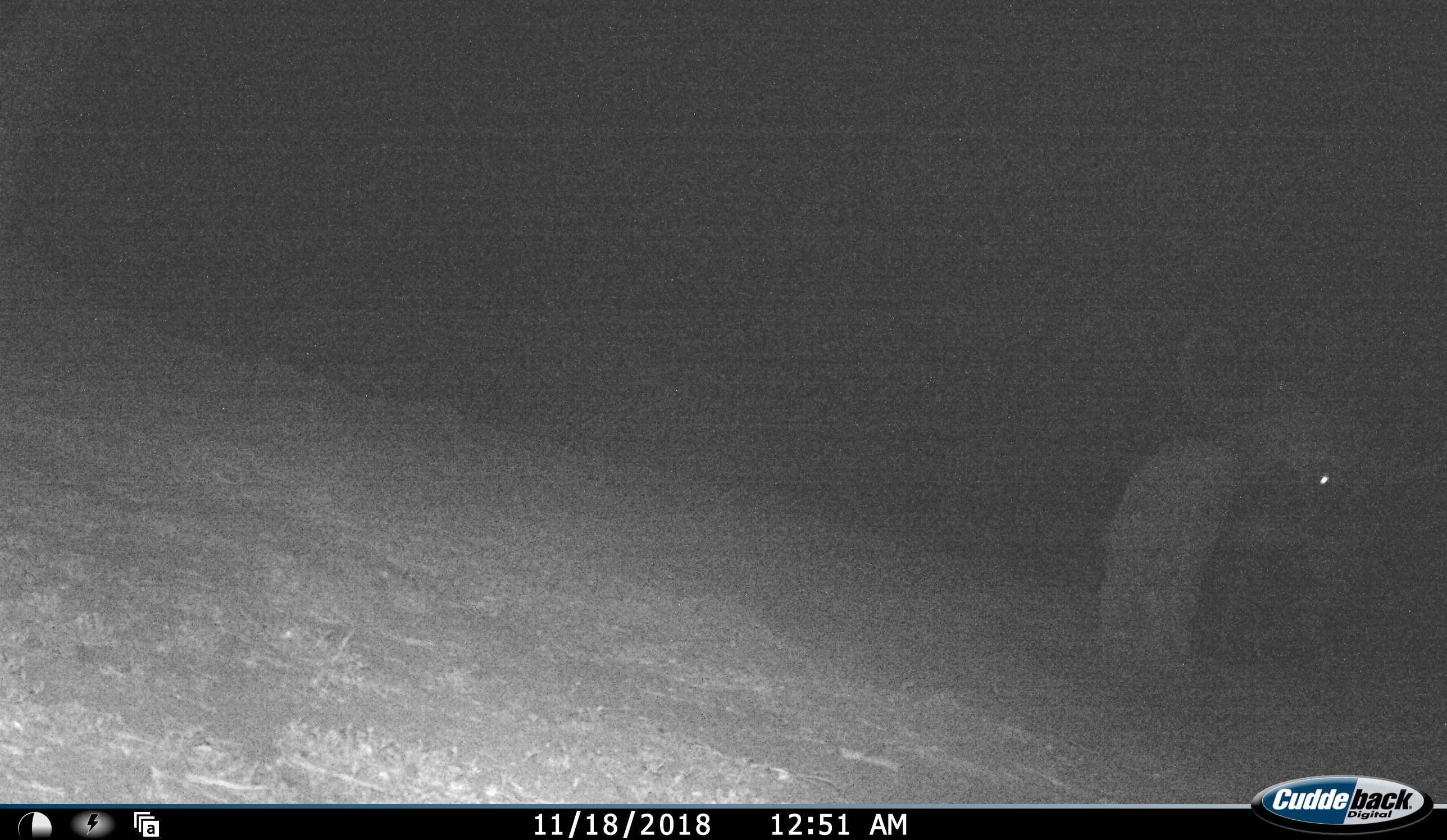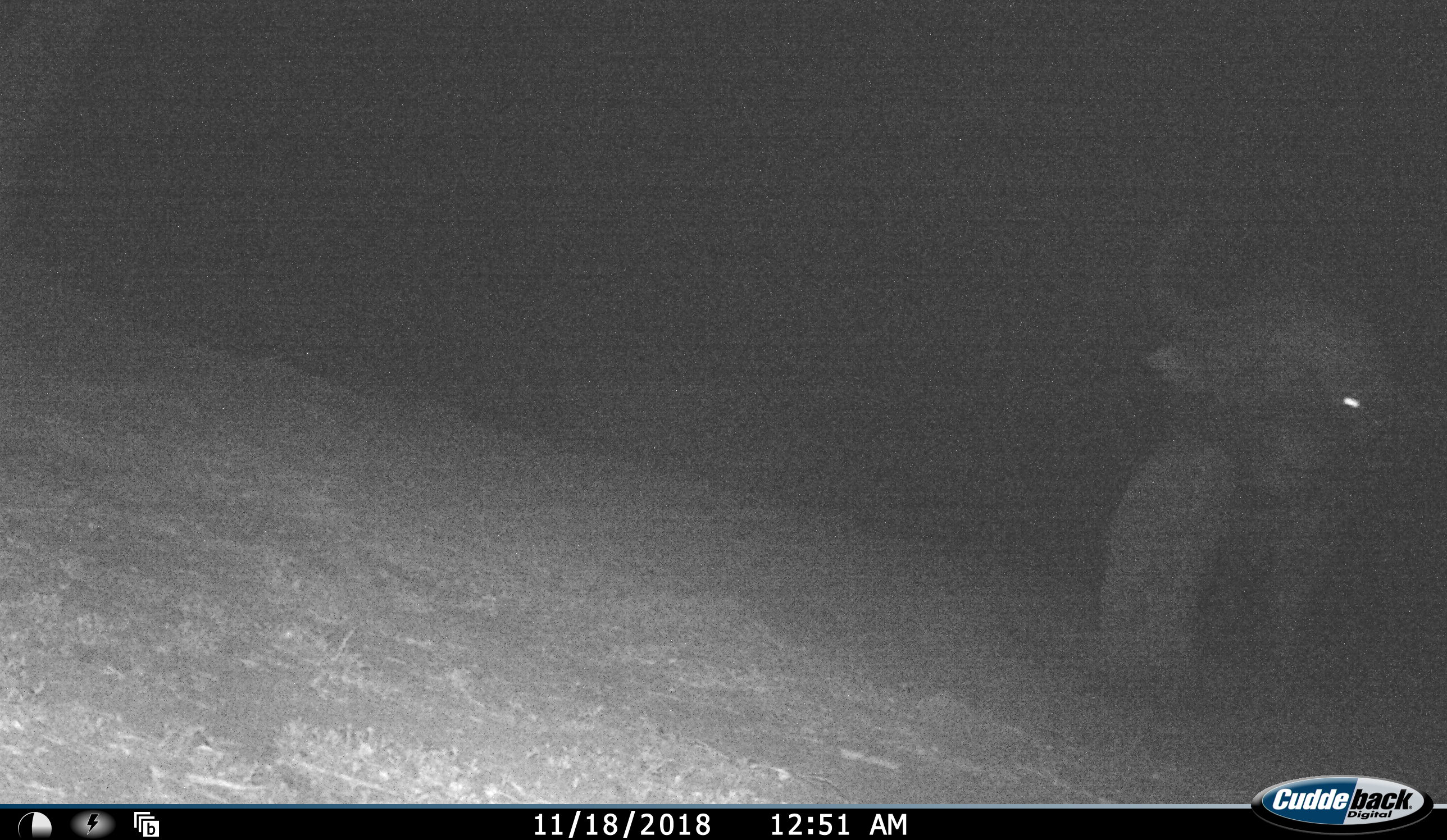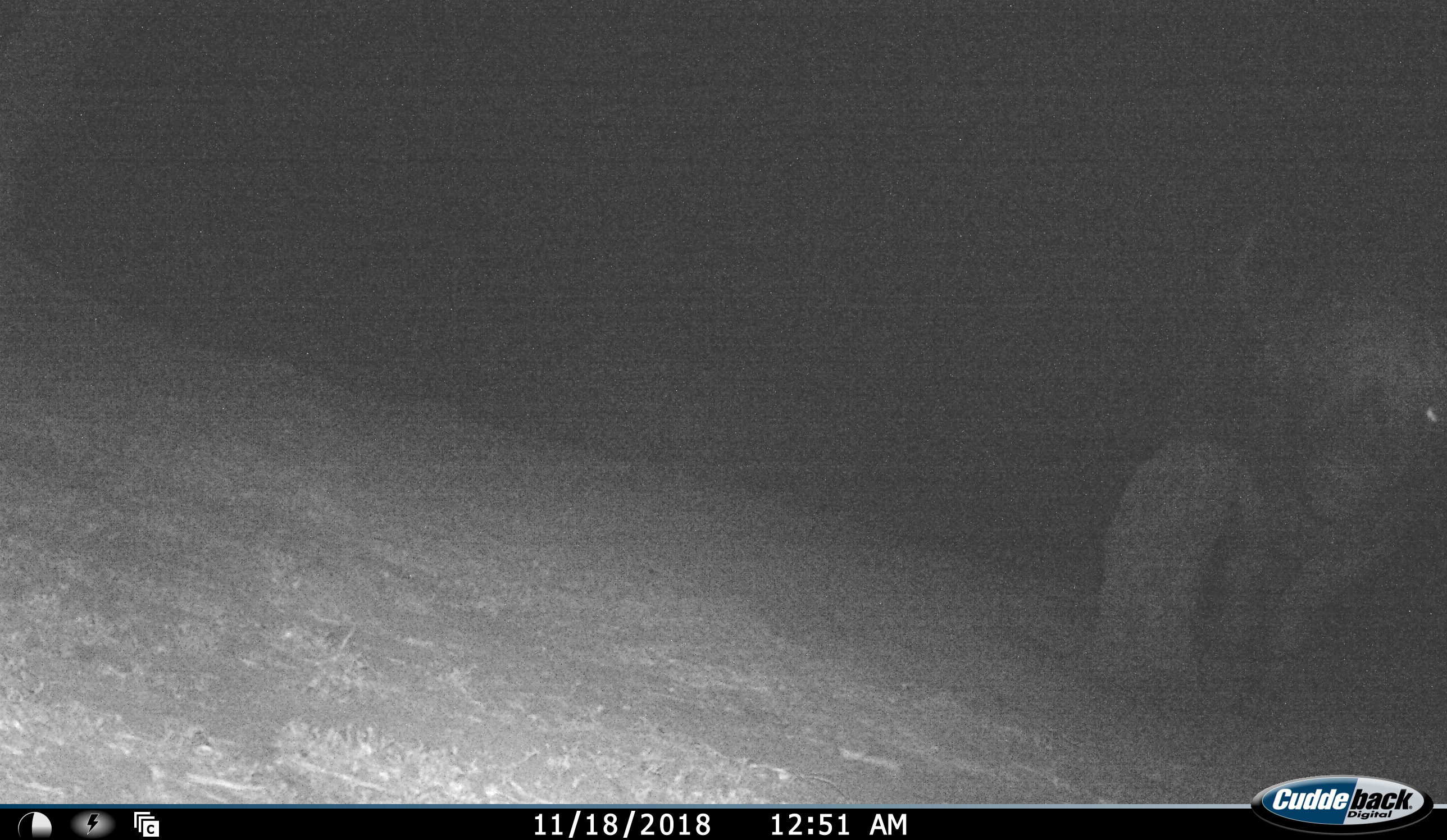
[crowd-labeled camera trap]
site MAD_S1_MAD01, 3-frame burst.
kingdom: Animalia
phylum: Chordata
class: Mammalia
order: Artiodactyla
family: Bovidae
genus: Syncerus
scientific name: Syncerus caffer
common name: african buffalo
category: buffalo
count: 1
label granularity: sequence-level